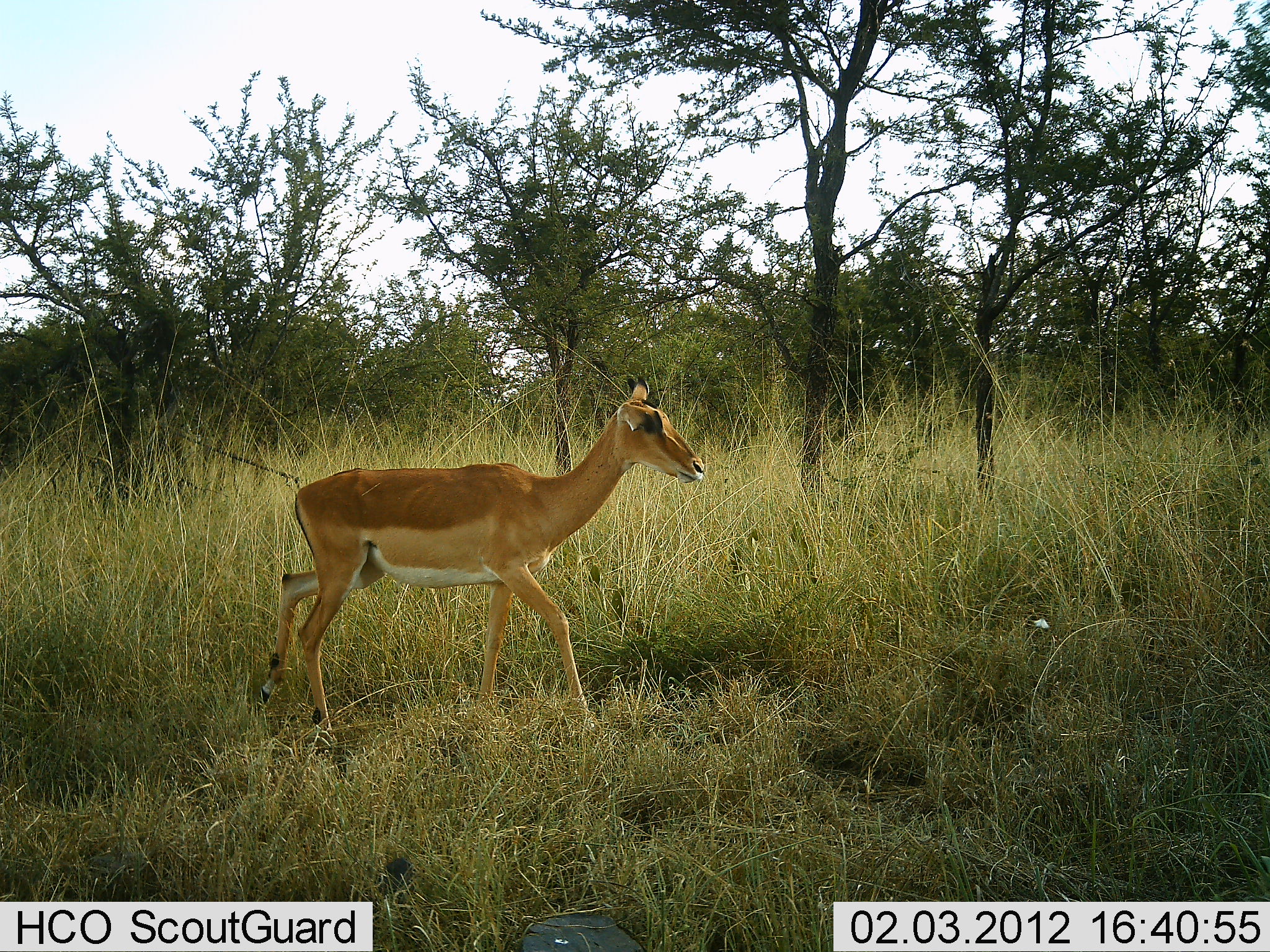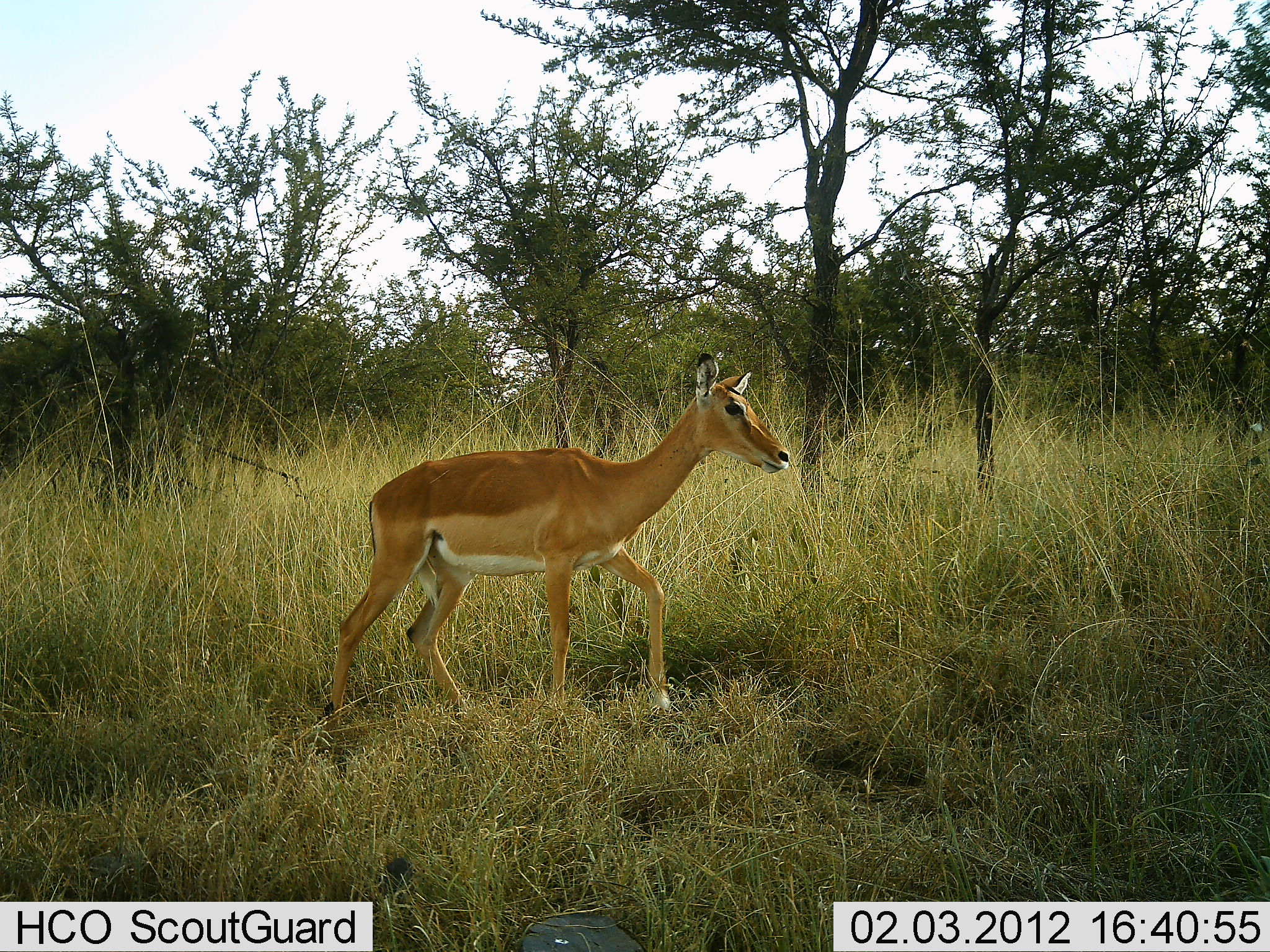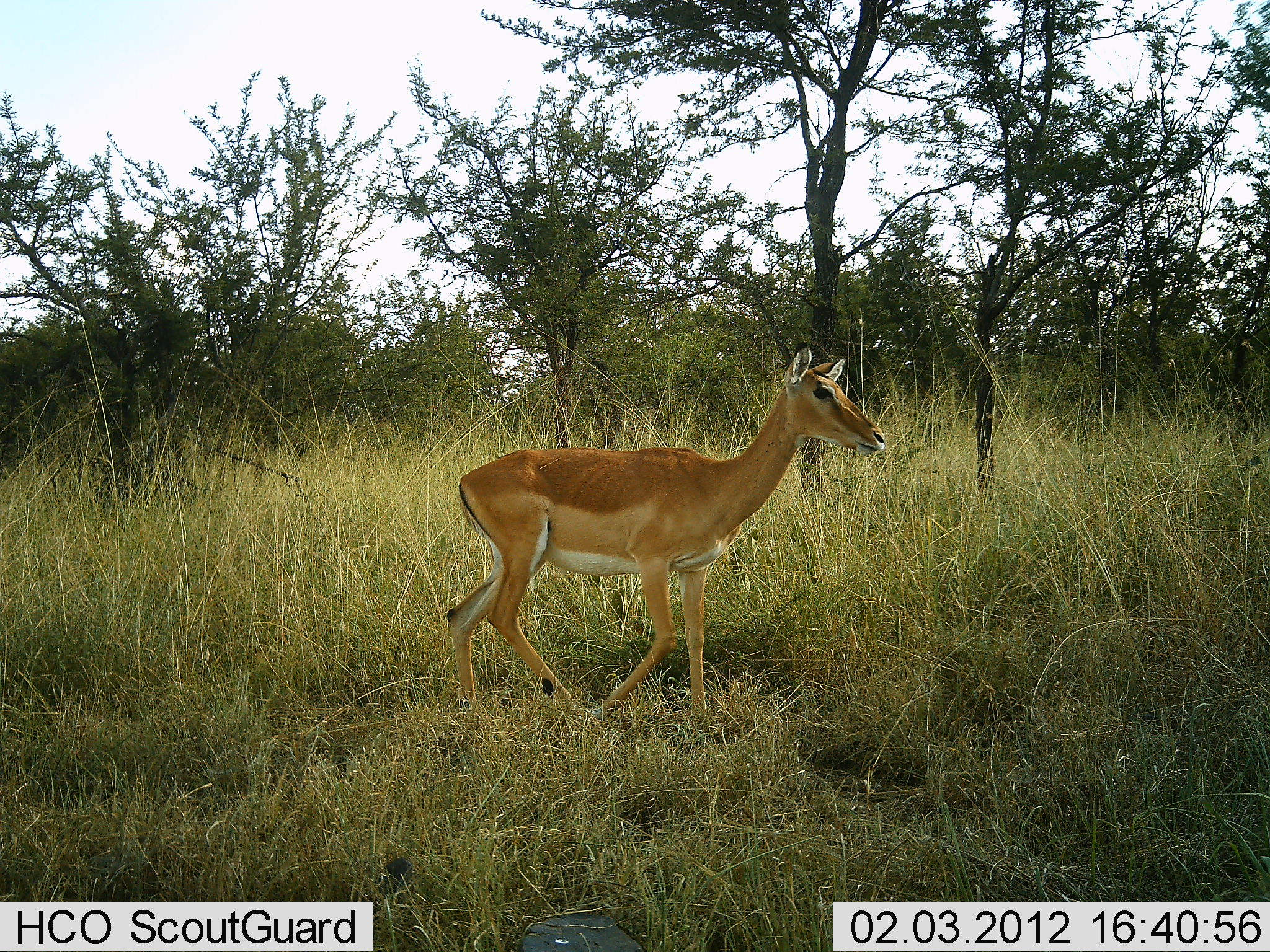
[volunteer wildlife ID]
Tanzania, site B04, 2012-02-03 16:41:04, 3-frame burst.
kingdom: Animalia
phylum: Chordata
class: Mammalia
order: Artiodactyla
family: Bovidae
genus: Aepyceros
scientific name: Aepyceros melampus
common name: impala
Impala (Aepyceros melampus), count 1. Behavior (volunteer vote fractions): standing 0%, resting 0%, moving 100%, interacting 0%. Young present (vote fraction): 5%. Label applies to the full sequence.